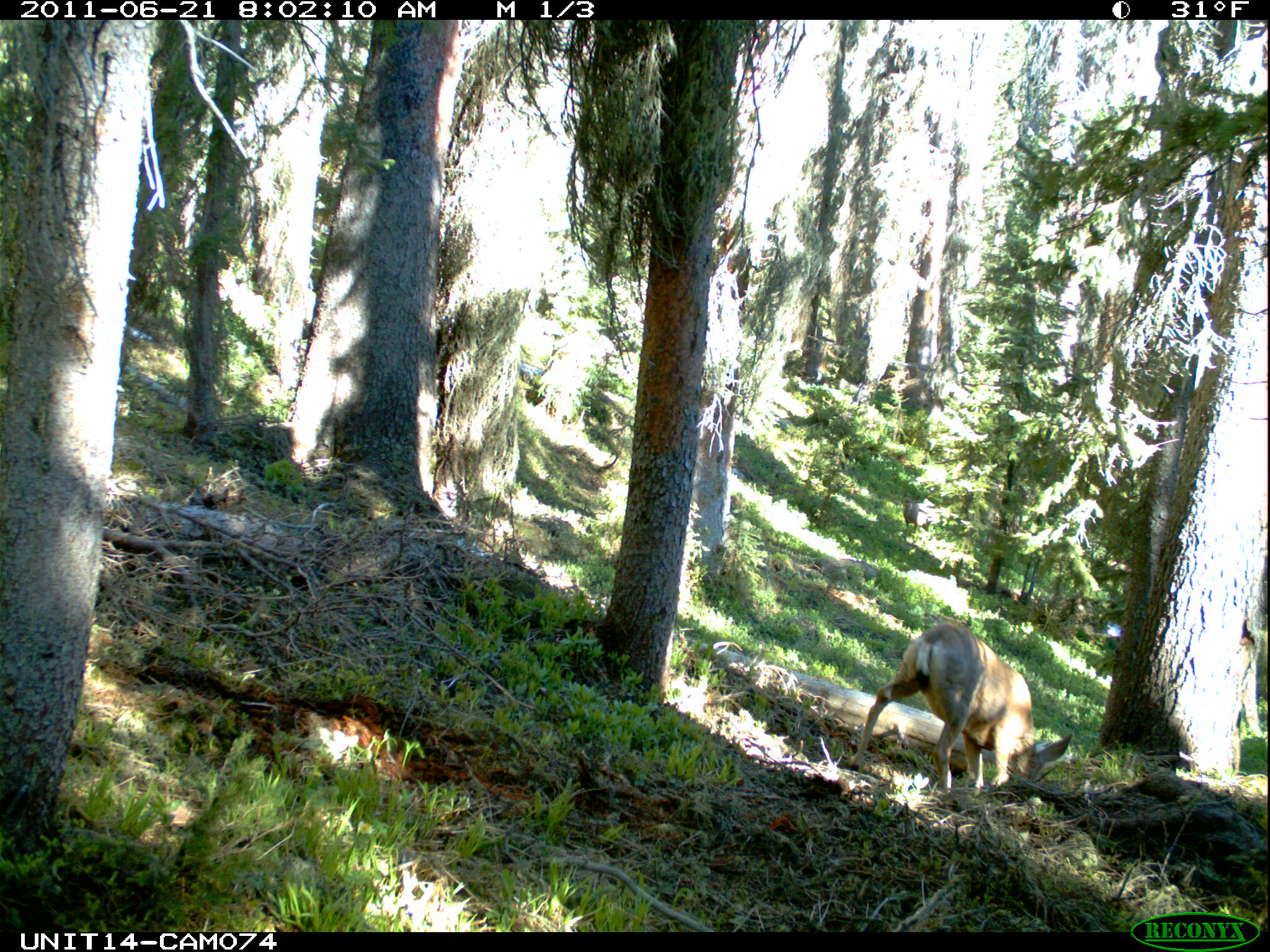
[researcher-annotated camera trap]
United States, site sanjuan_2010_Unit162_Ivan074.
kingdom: Animalia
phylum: Chordata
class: Mammalia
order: Artiodactyla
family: Cervidae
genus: Odocoileus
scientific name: Odocoileus hemionus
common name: mule deer